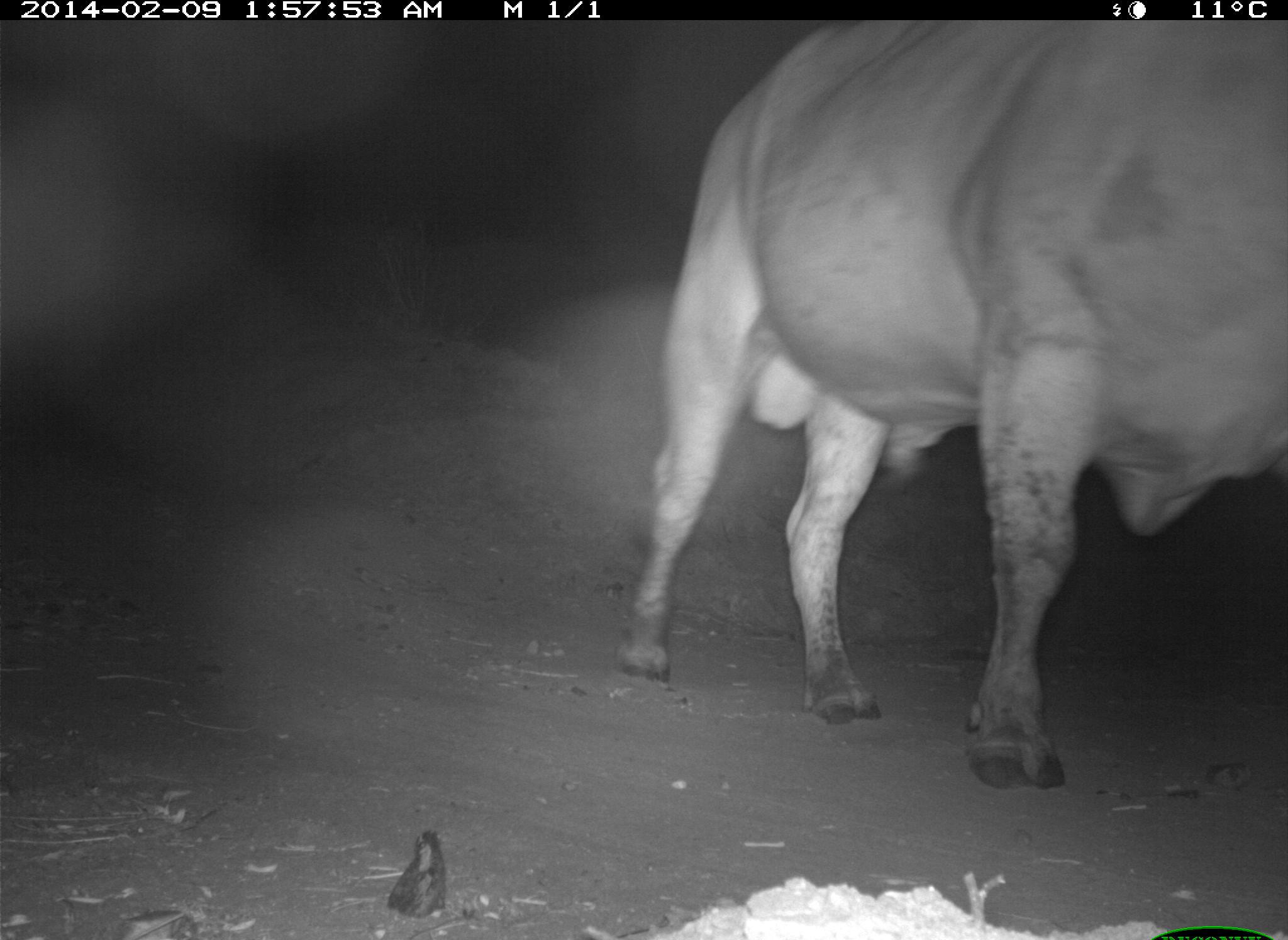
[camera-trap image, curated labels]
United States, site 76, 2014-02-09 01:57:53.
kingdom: Animalia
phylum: Chordata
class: Mammalia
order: Artiodactyla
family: Bovidae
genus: Bos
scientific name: Bos taurus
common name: cow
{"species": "cow (Bos taurus)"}